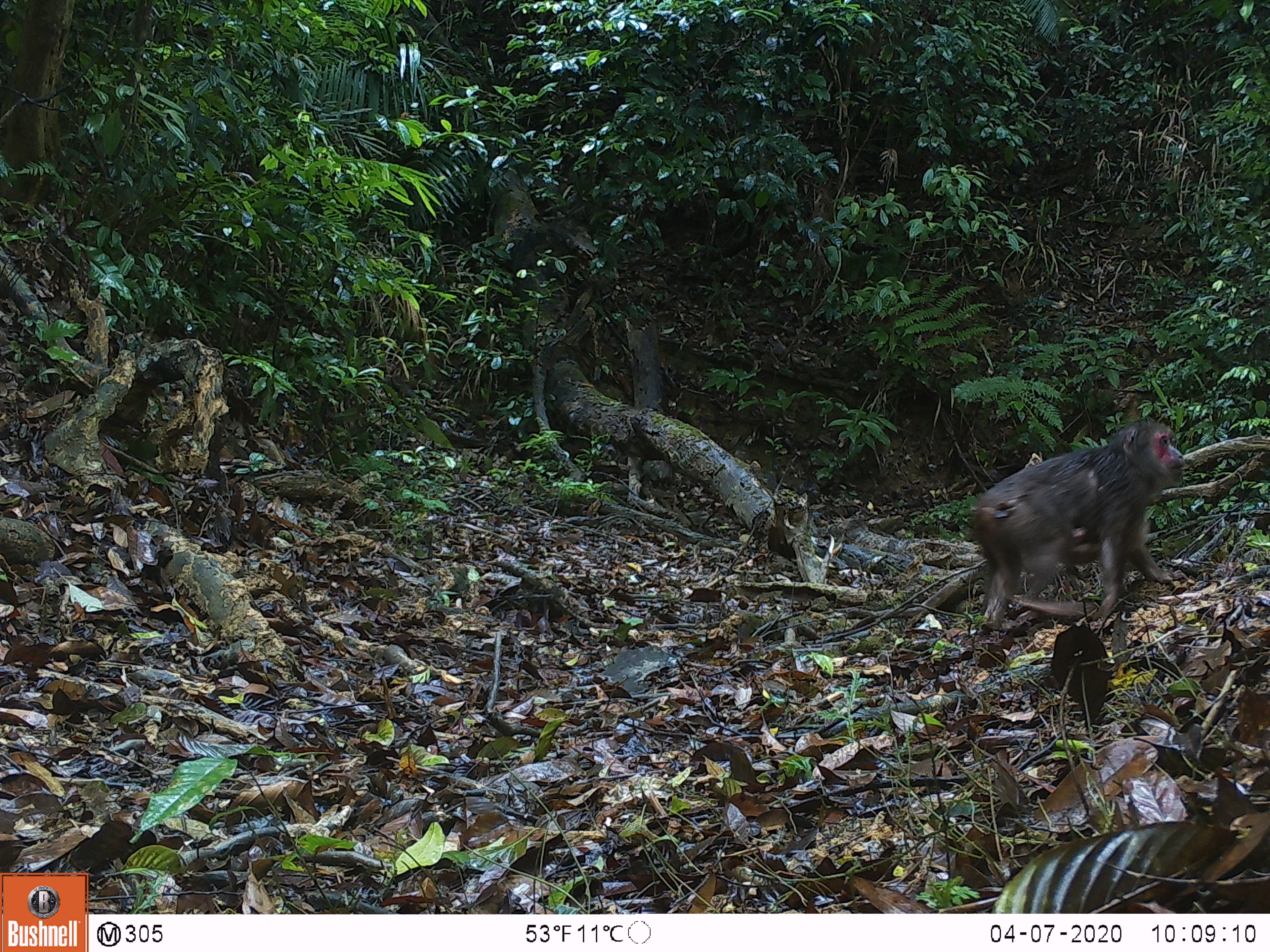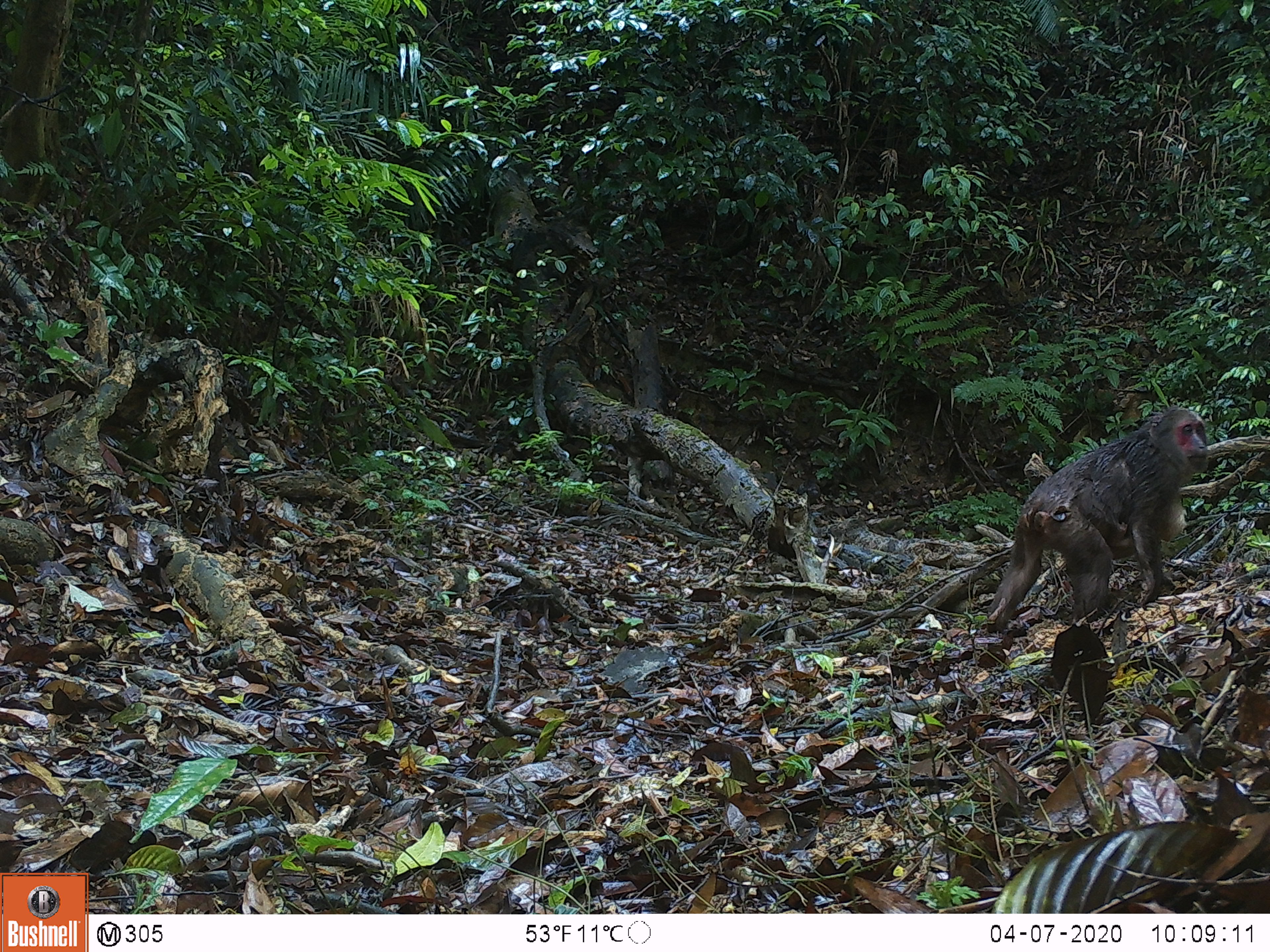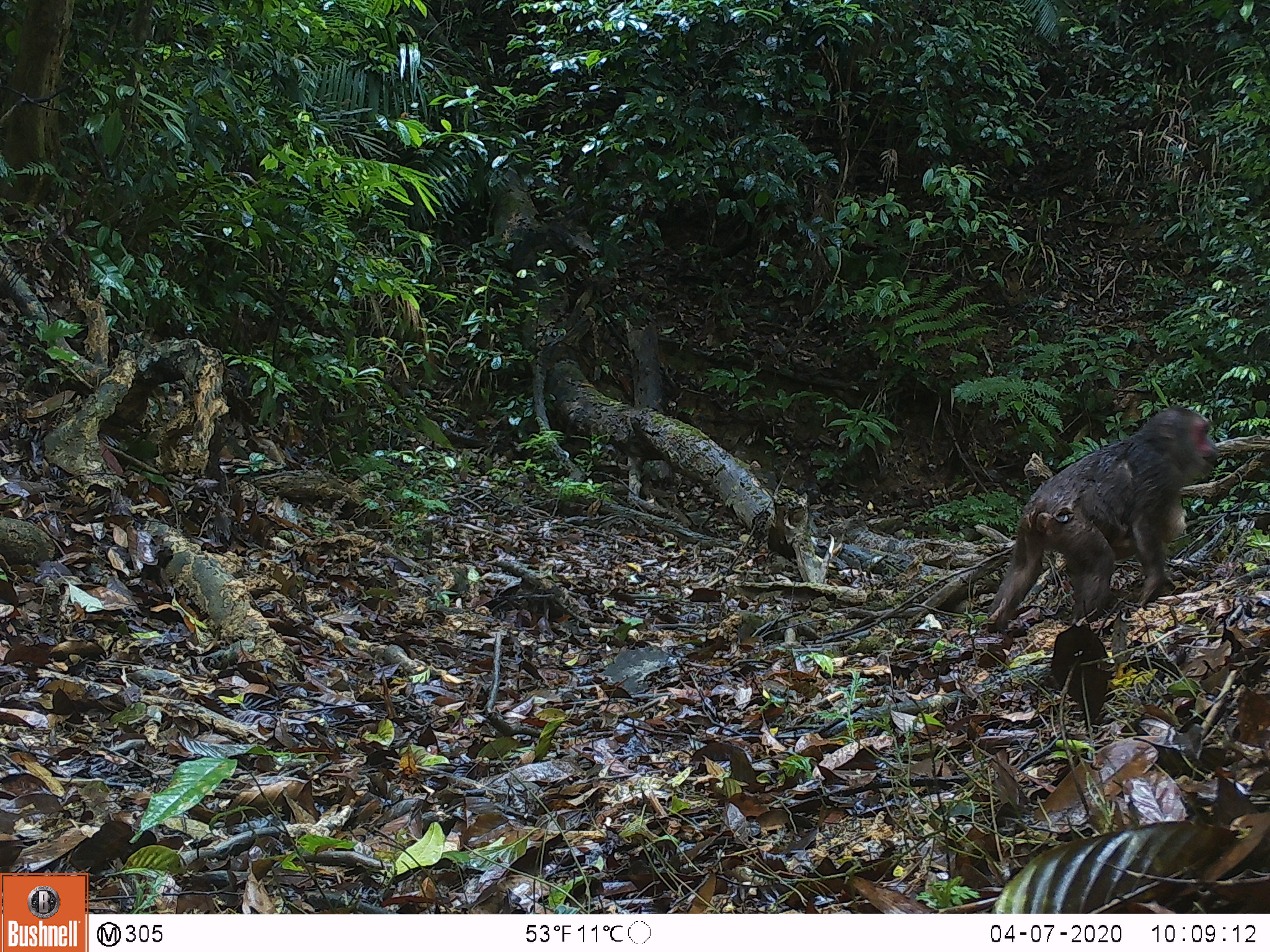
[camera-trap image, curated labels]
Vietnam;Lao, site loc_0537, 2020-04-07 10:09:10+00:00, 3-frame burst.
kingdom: Animalia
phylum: Chordata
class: Mammalia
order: Primates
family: Cercopithecidae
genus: Macaca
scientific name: Macaca arctoides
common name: stump-tailed macaque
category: stump tailed macaque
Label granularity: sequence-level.